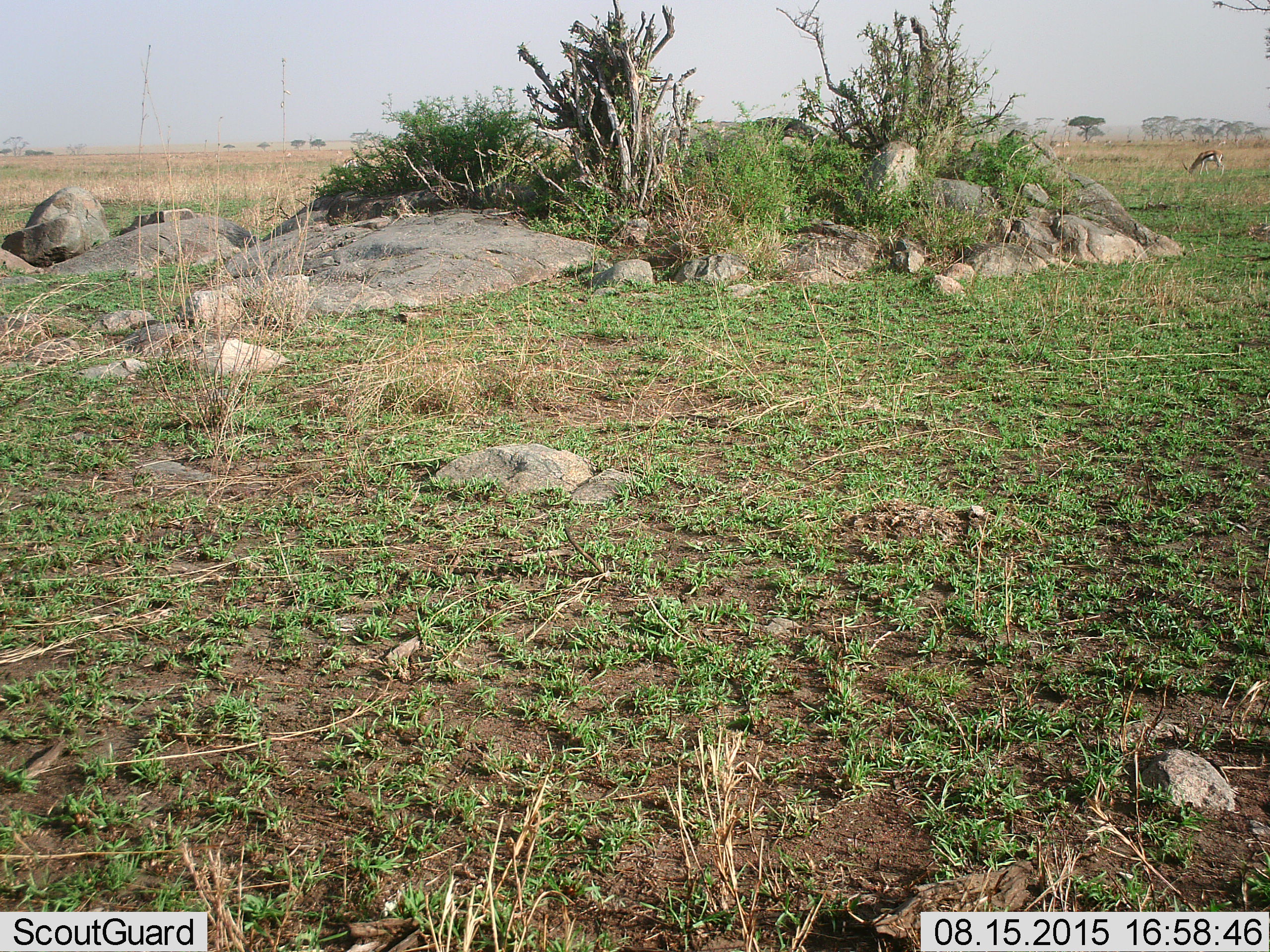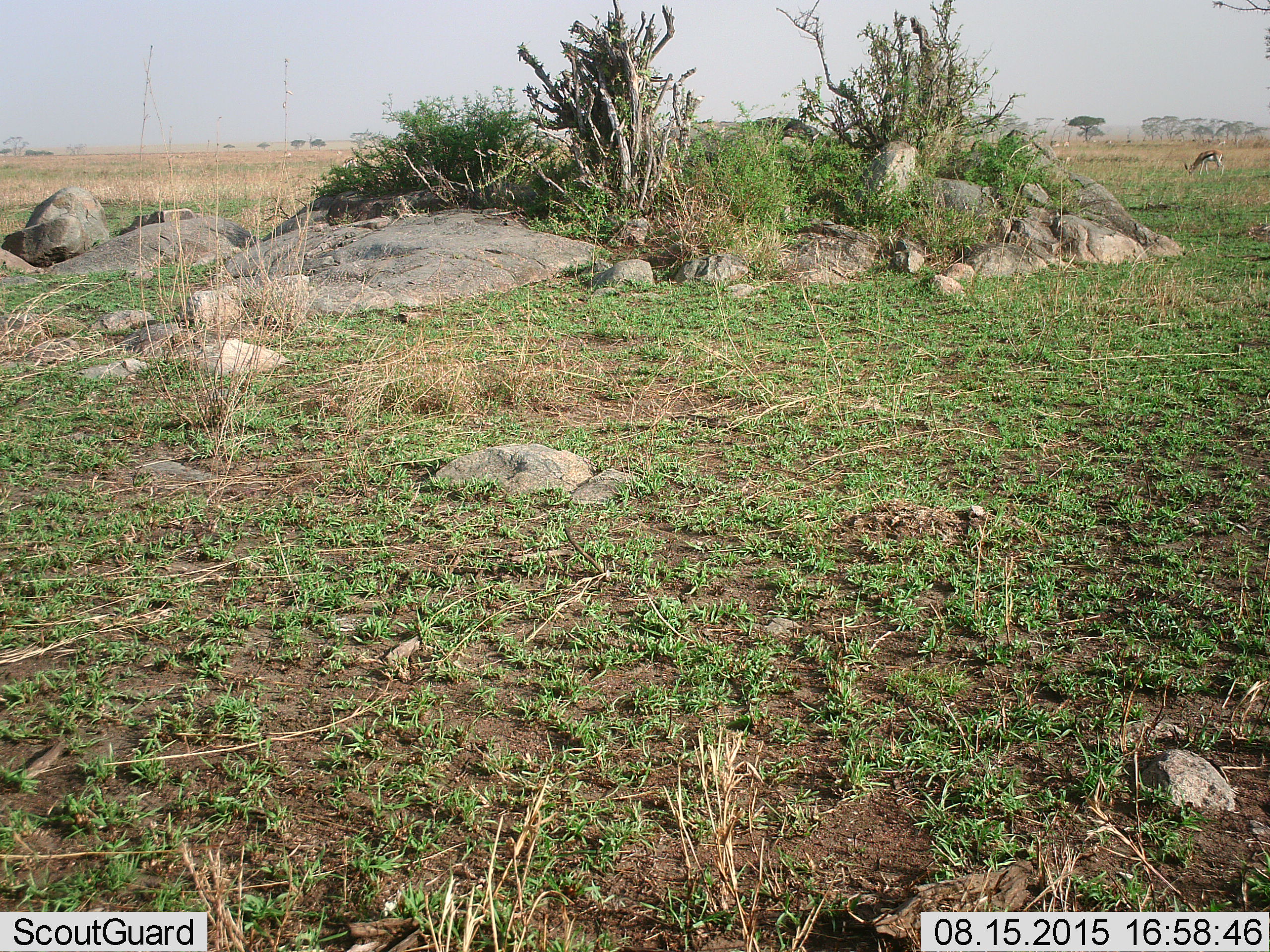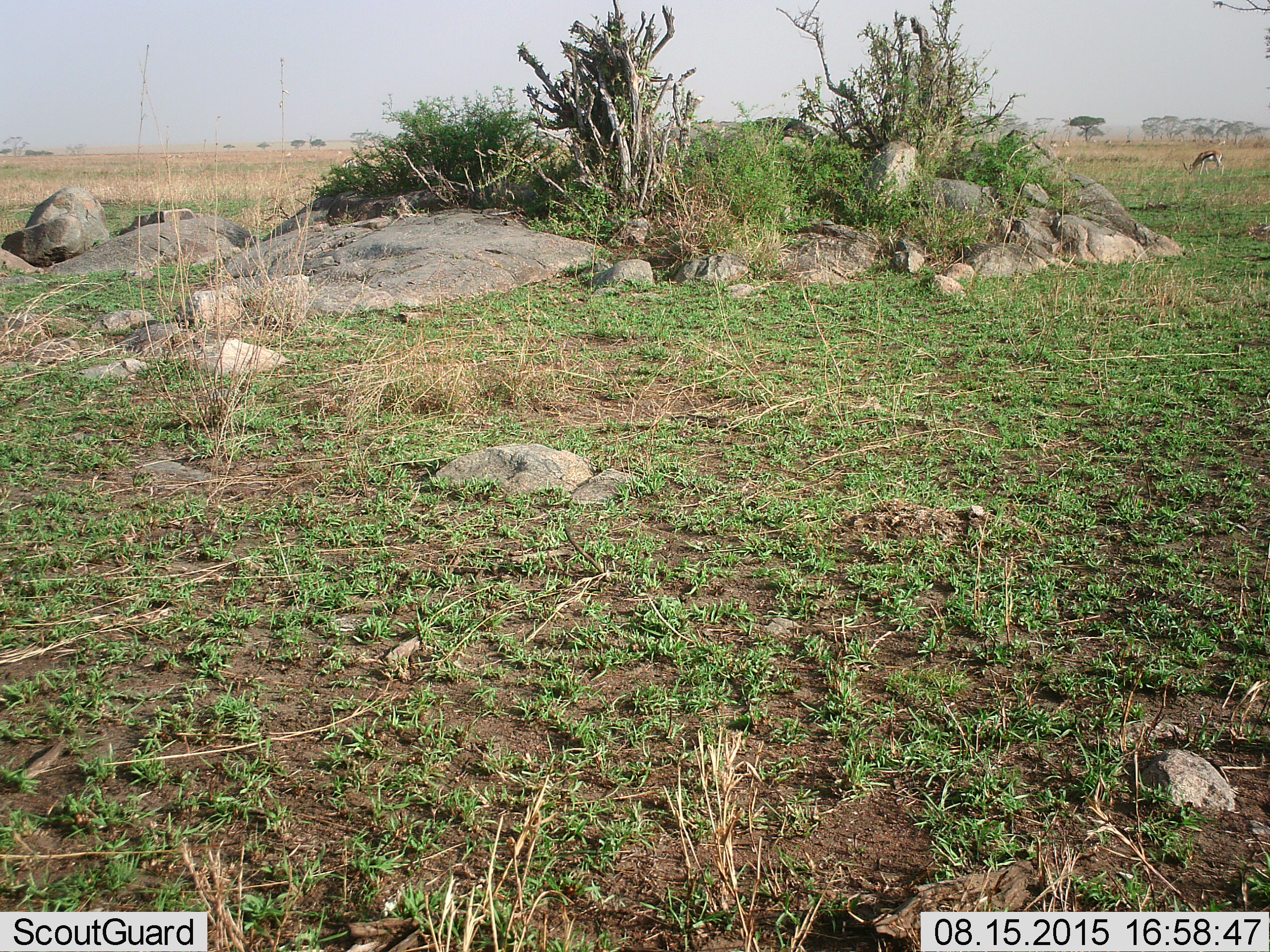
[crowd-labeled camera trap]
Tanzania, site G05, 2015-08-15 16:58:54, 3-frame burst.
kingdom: Animalia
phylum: Chordata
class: Mammalia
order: Artiodactyla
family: Bovidae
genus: Eudorcas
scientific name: Eudorcas thomsonii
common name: thomson's gazelle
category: gazellethomsons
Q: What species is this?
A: Gazellethomsons (thomson's gazelle) (Eudorcas thomsonii).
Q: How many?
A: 1.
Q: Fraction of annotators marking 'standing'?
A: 47%.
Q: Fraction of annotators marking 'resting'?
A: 0%.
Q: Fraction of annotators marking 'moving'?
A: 24%.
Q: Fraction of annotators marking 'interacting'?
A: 0%.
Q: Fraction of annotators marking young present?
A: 0%.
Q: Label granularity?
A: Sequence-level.